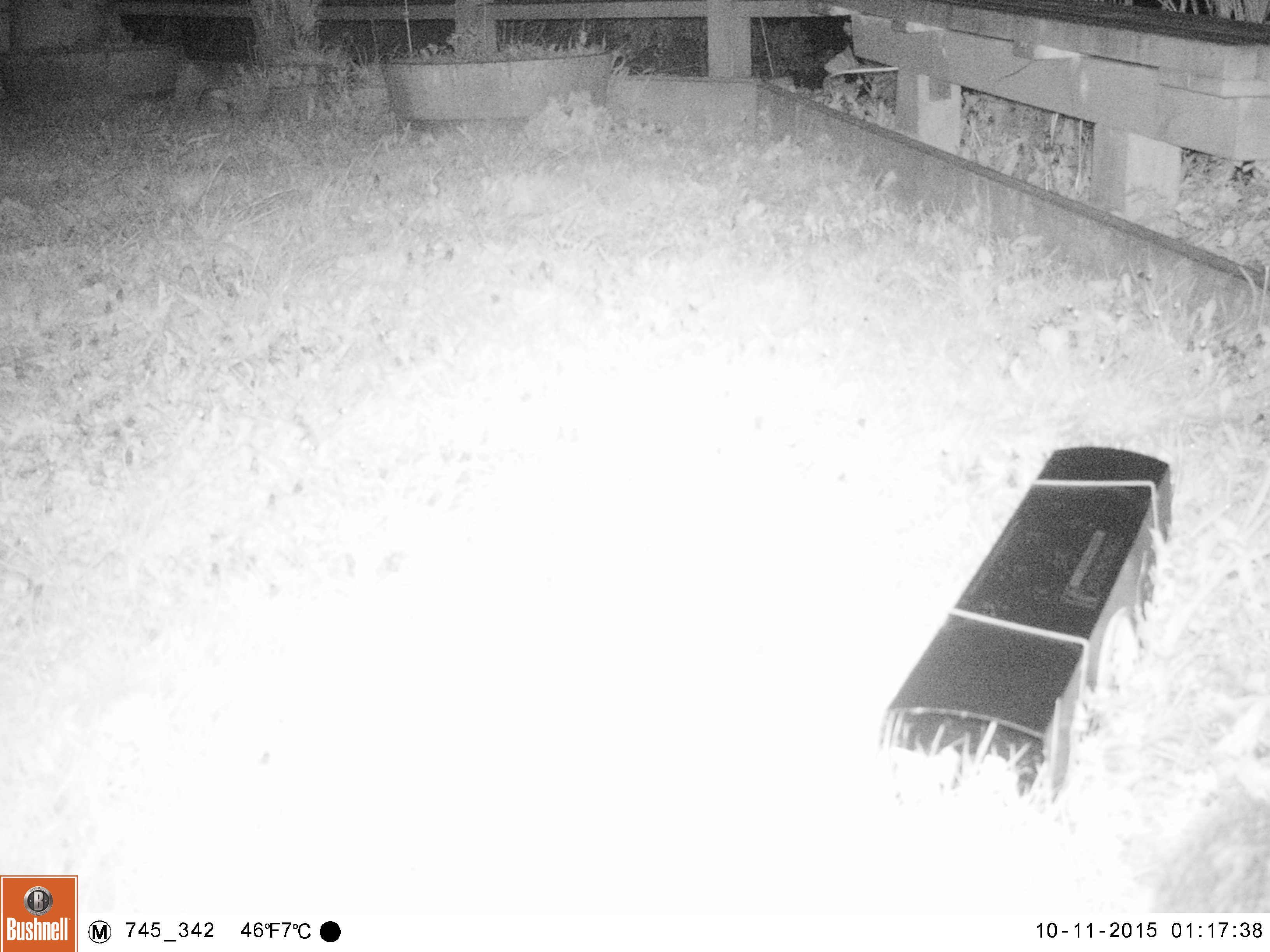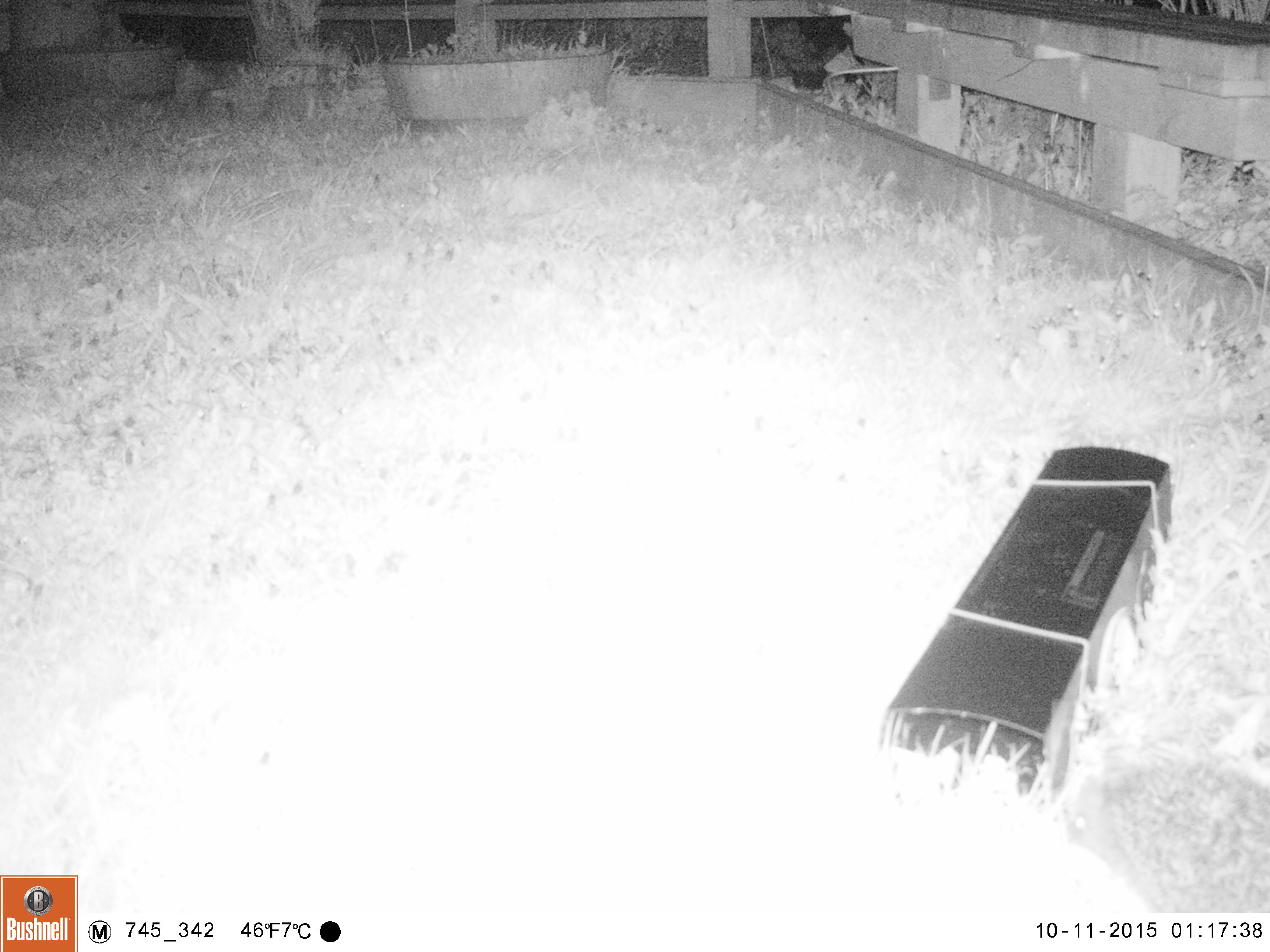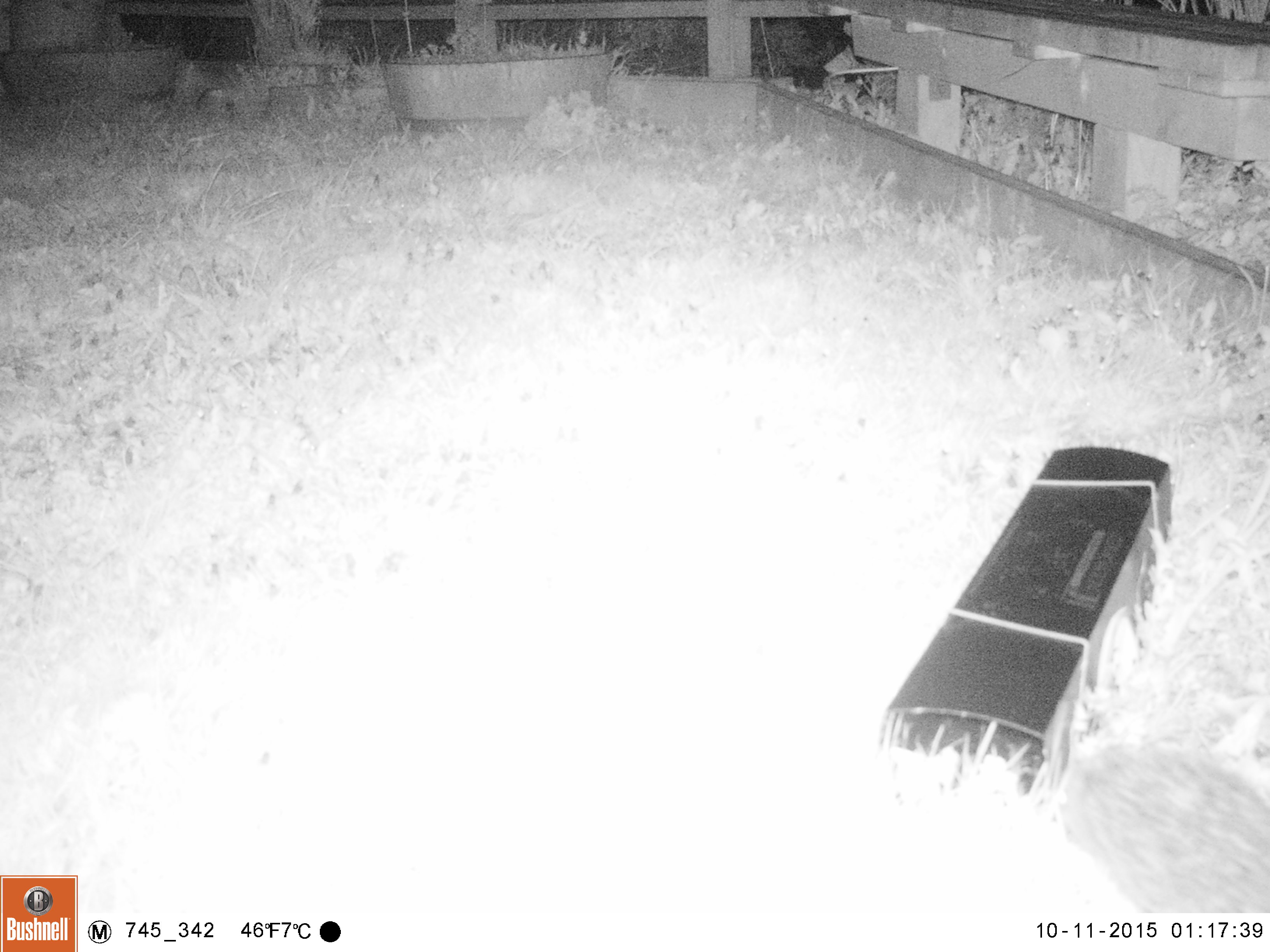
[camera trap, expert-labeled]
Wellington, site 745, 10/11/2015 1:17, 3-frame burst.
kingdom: Animalia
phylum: Chordata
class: Mammalia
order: Eulipotyphla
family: Erinaceidae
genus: Erinaceus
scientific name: Erinaceus europaeus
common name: hedgehog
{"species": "hedgehog (Erinaceus europaeus)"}